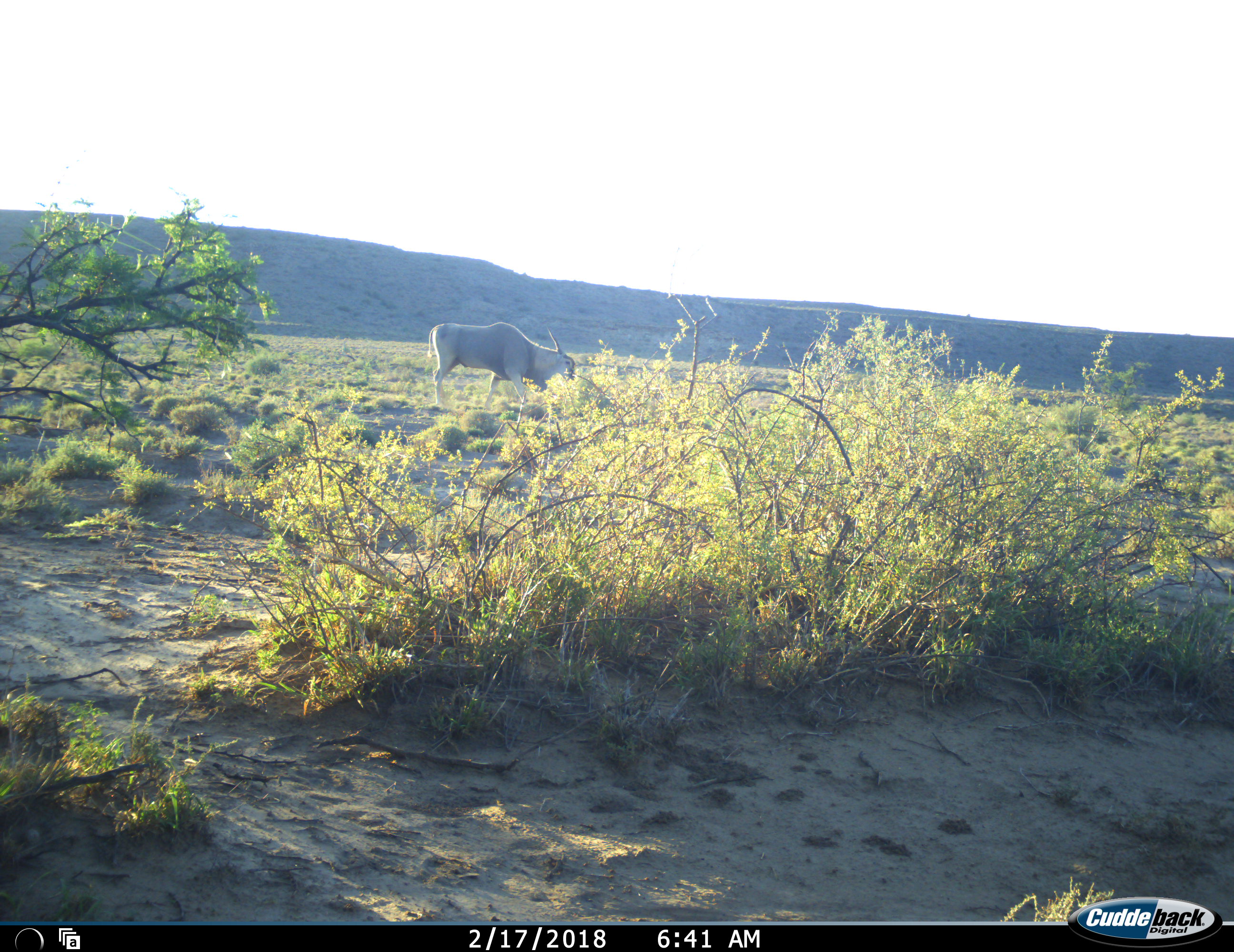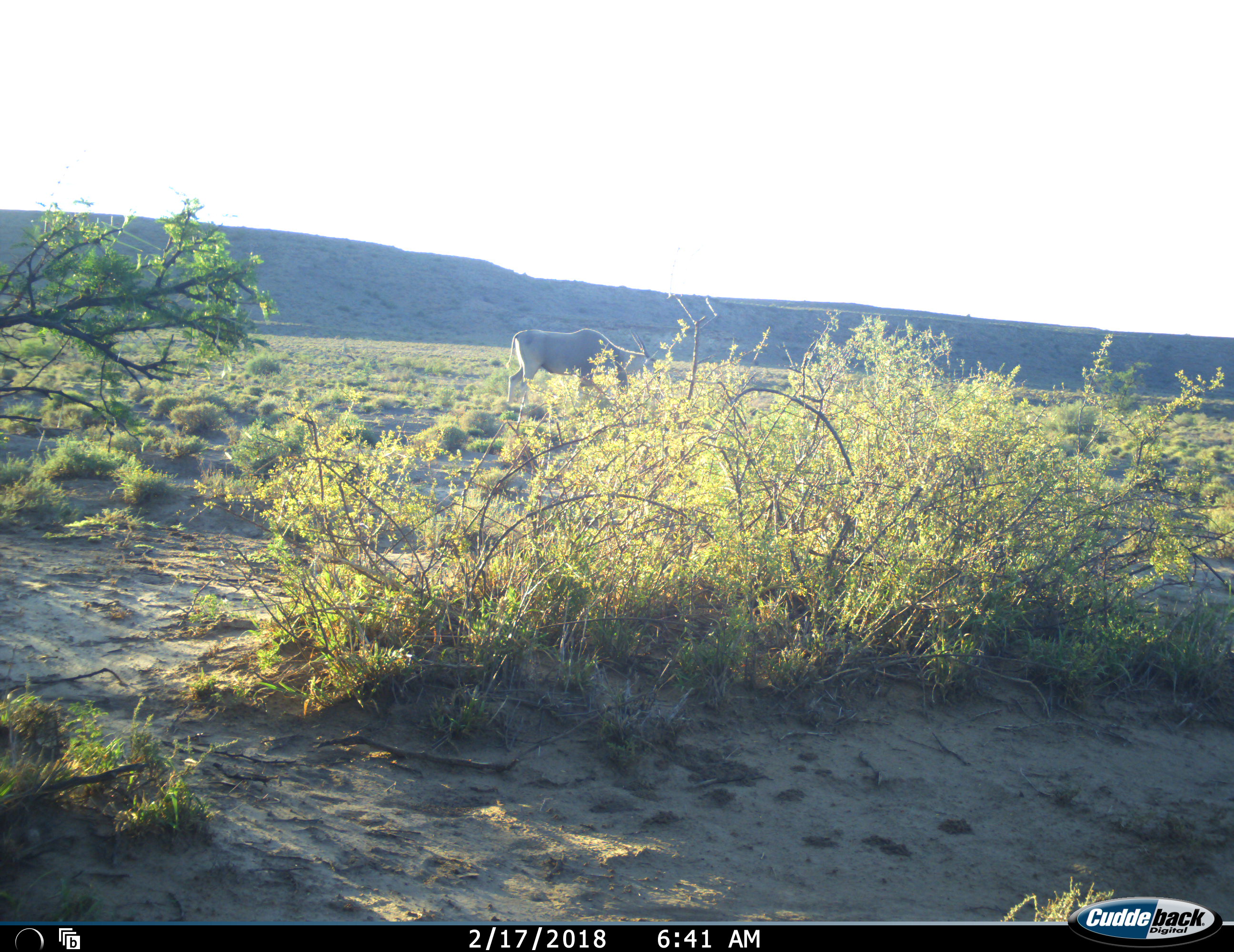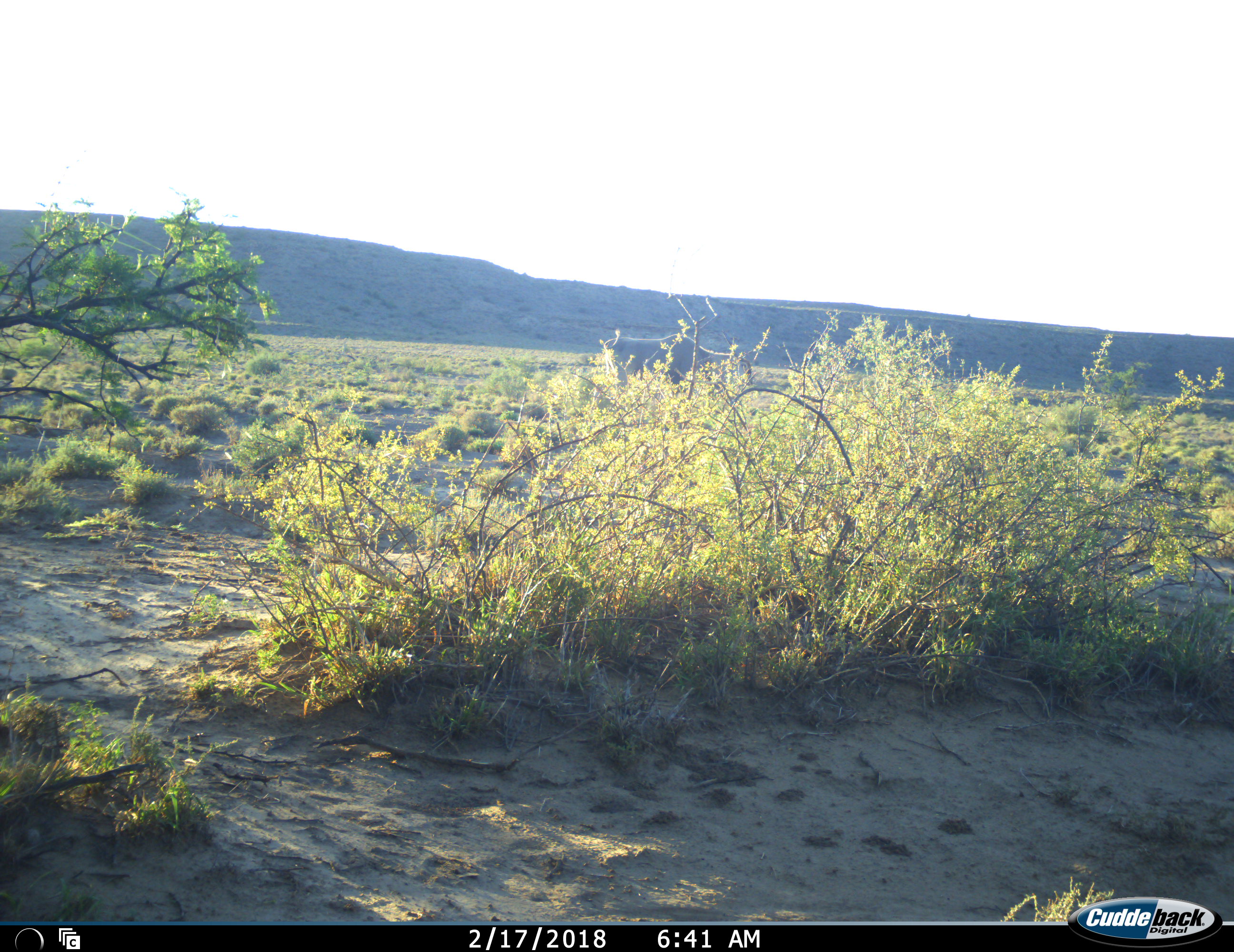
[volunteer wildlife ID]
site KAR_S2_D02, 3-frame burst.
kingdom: Animalia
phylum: Chordata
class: Mammalia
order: Artiodactyla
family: Bovidae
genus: Tragelaphus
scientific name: Tragelaphus oryx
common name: eland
Eland (Tragelaphus oryx), count 1. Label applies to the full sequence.